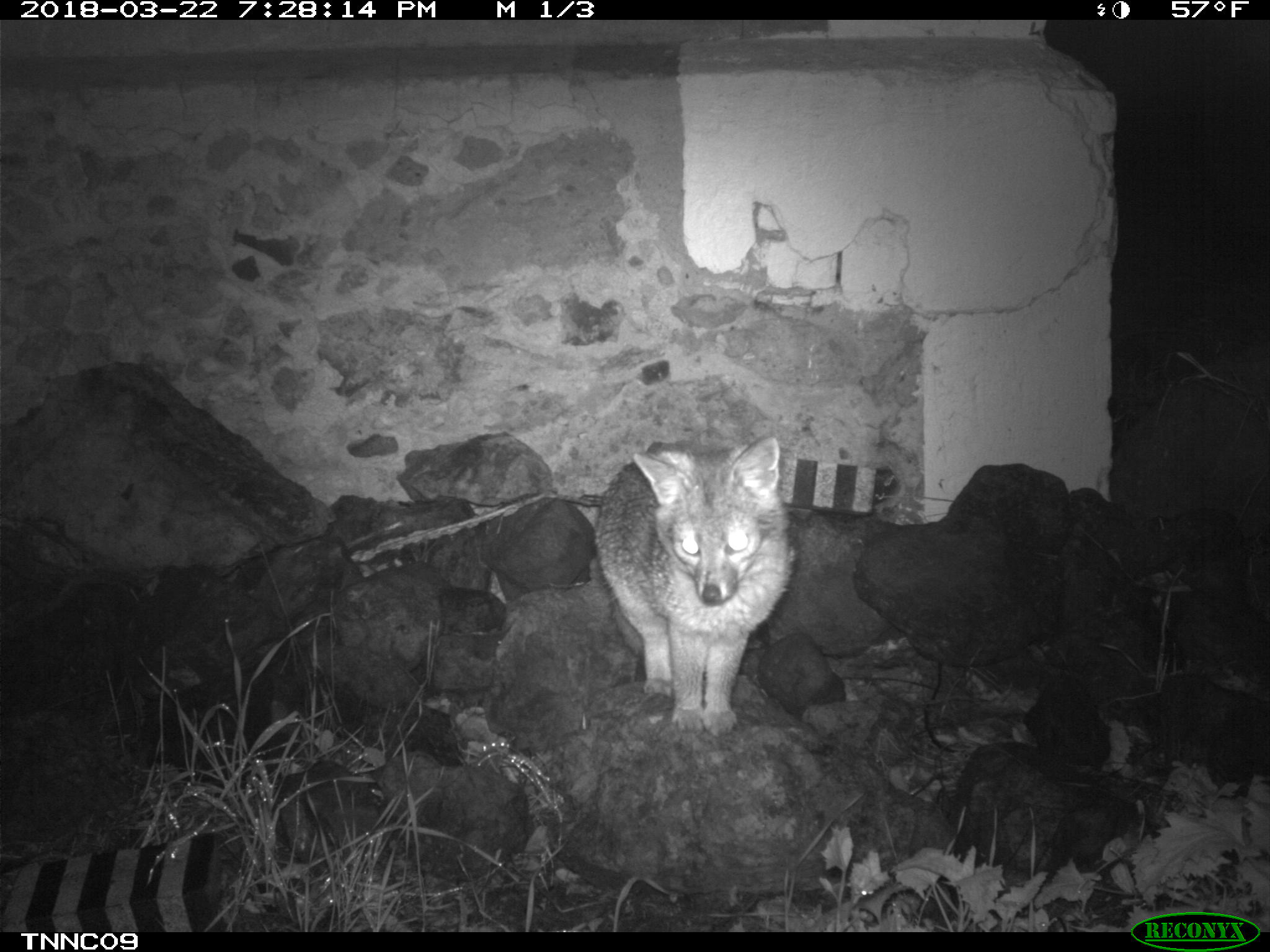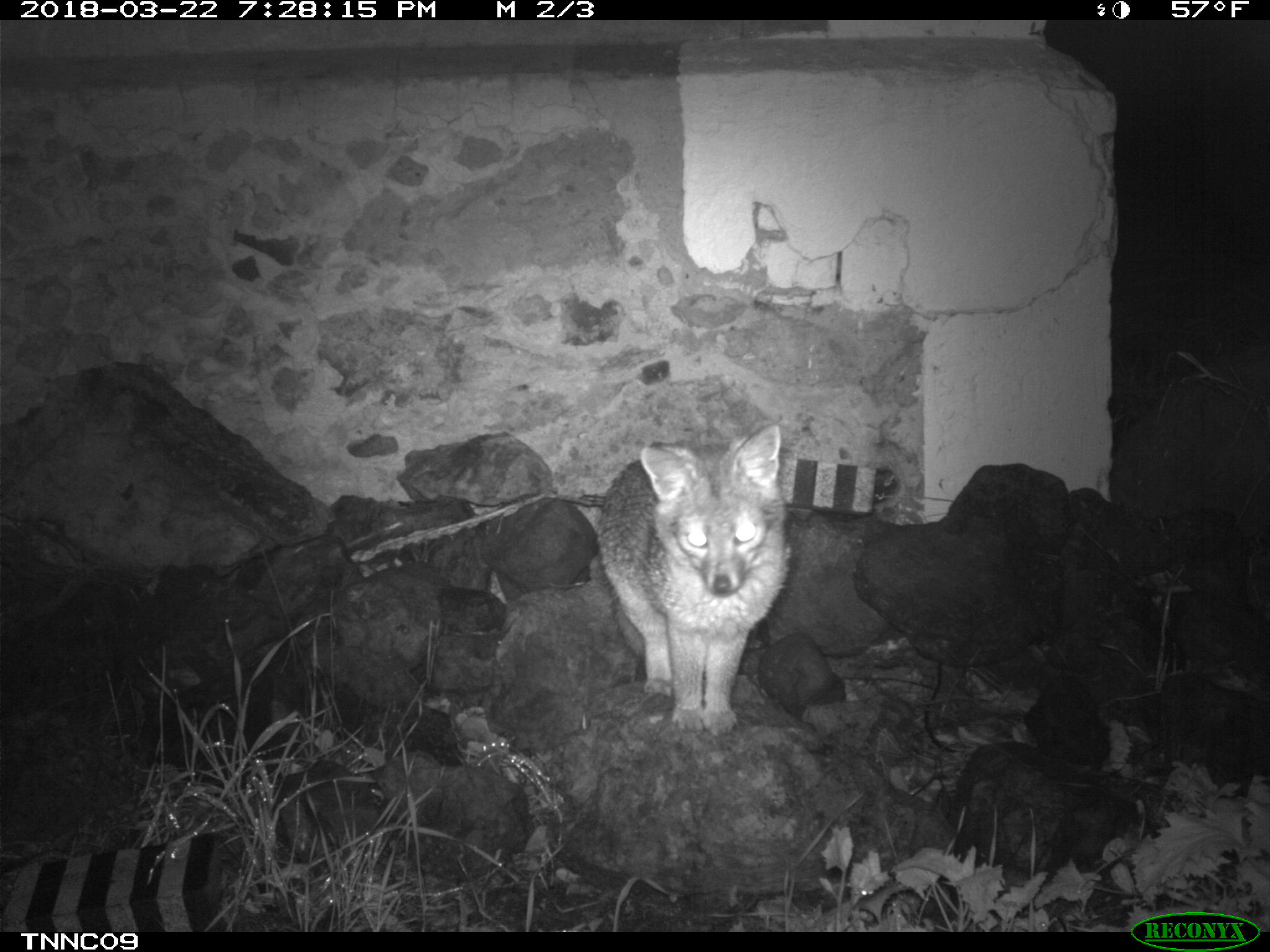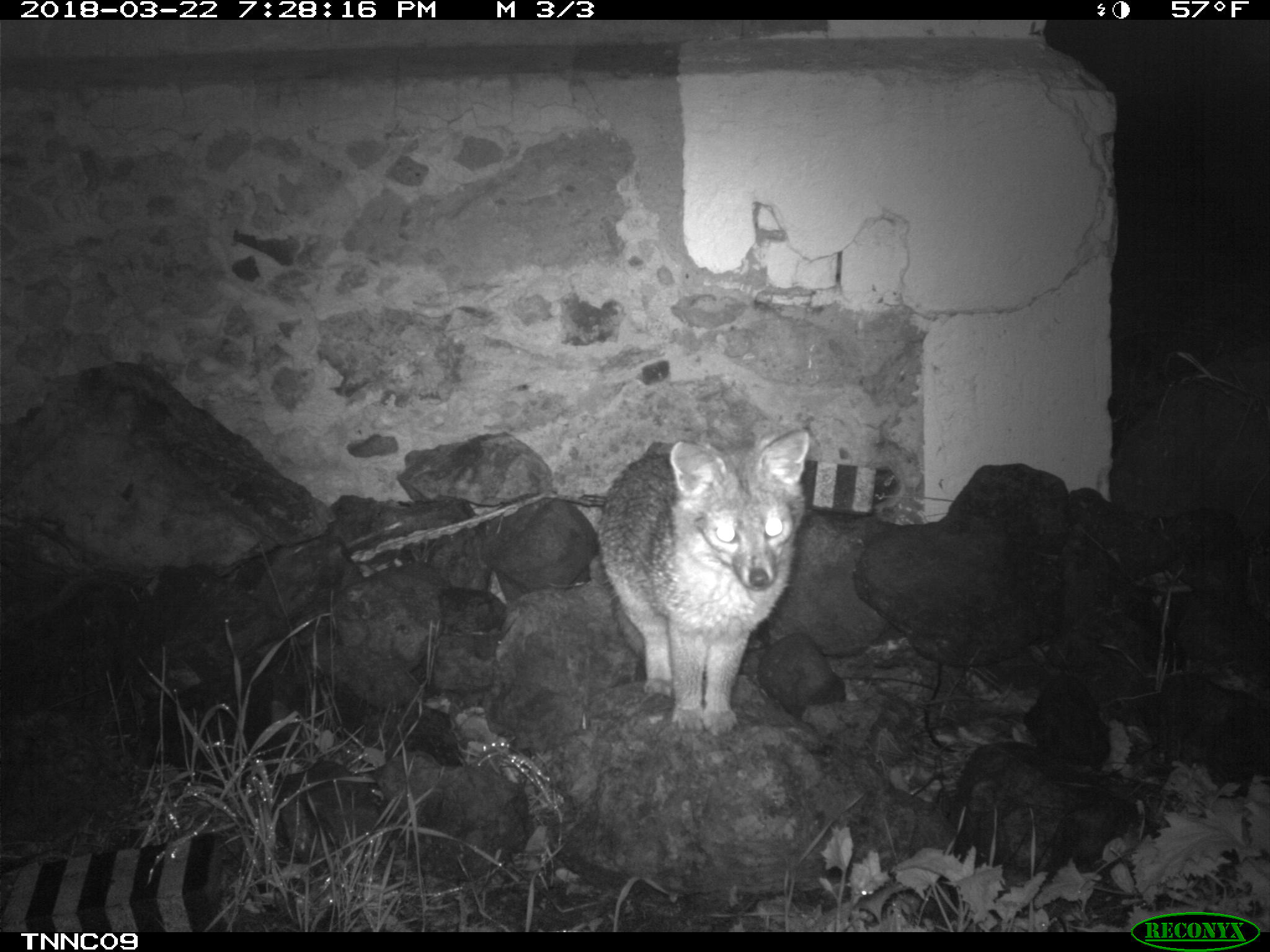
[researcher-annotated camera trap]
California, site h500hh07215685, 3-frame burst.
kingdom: Animalia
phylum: Chordata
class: Mammalia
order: Carnivora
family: Canidae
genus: Urocyon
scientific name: Urocyon littoralis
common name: island fox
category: fox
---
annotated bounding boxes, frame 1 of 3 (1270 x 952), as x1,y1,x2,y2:
fox: 594,434,792,738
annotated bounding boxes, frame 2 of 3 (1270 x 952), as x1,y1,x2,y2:
fox: 598,424,789,736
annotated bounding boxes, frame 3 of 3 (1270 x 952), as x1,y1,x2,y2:
fox: 597,426,809,736